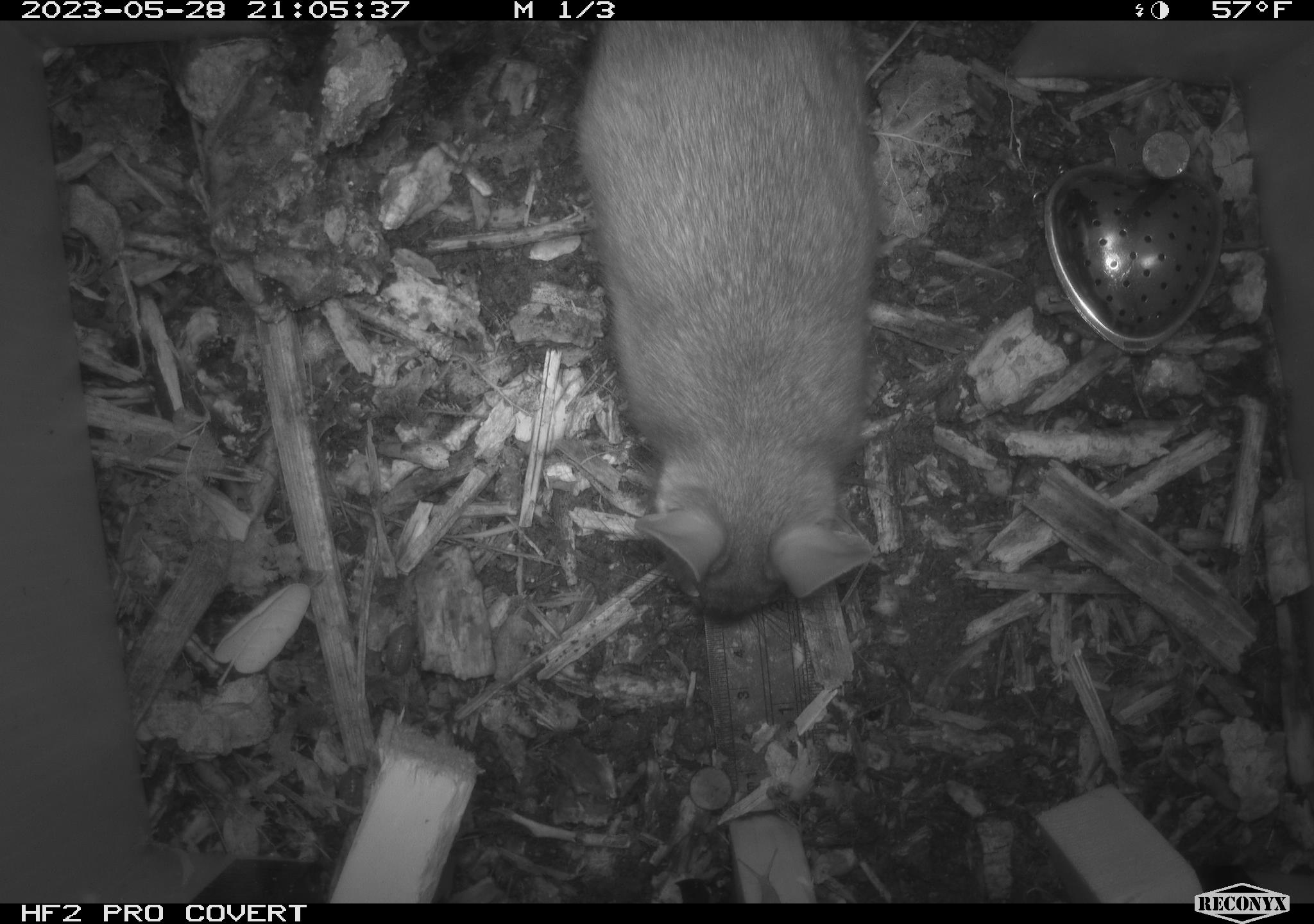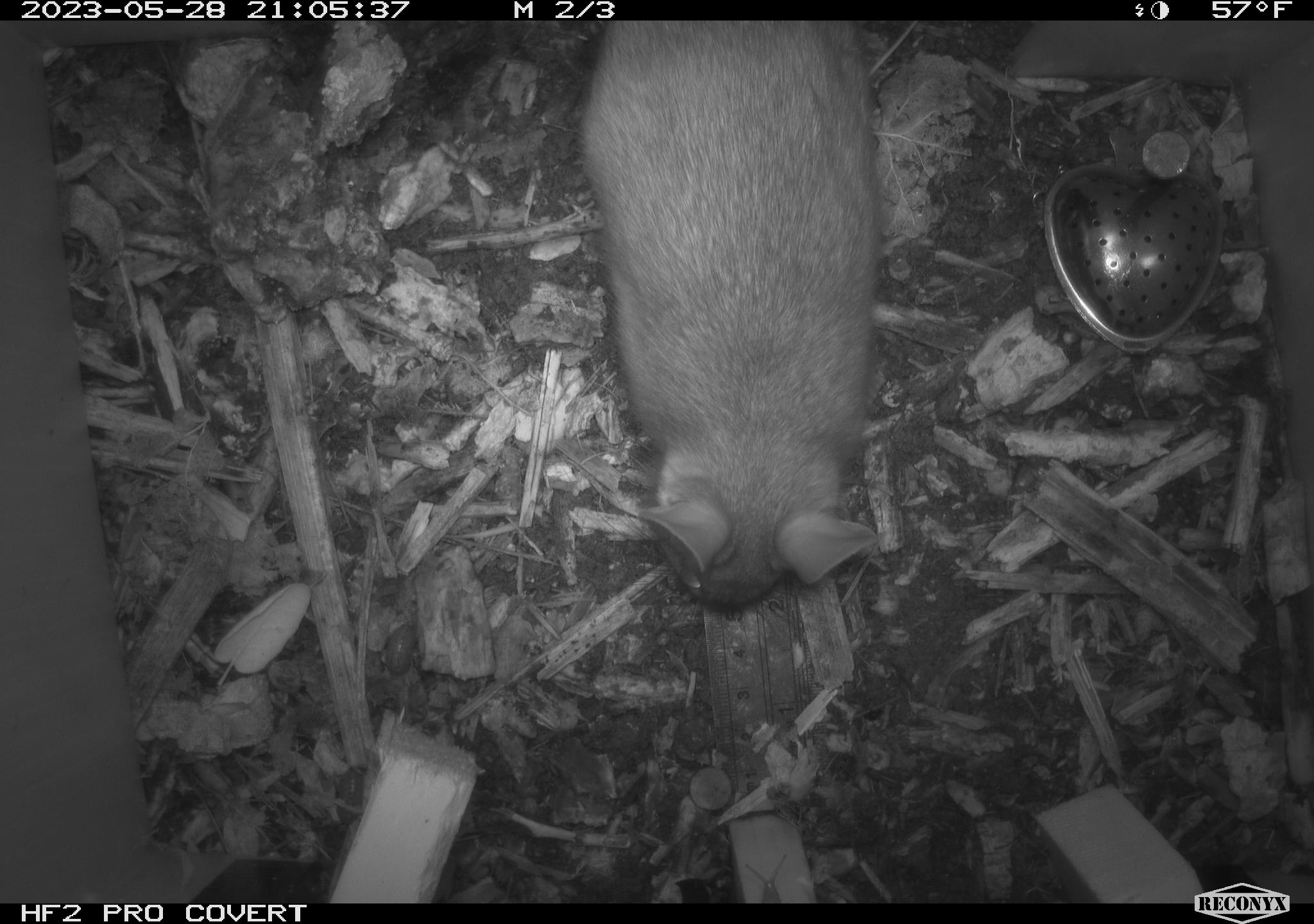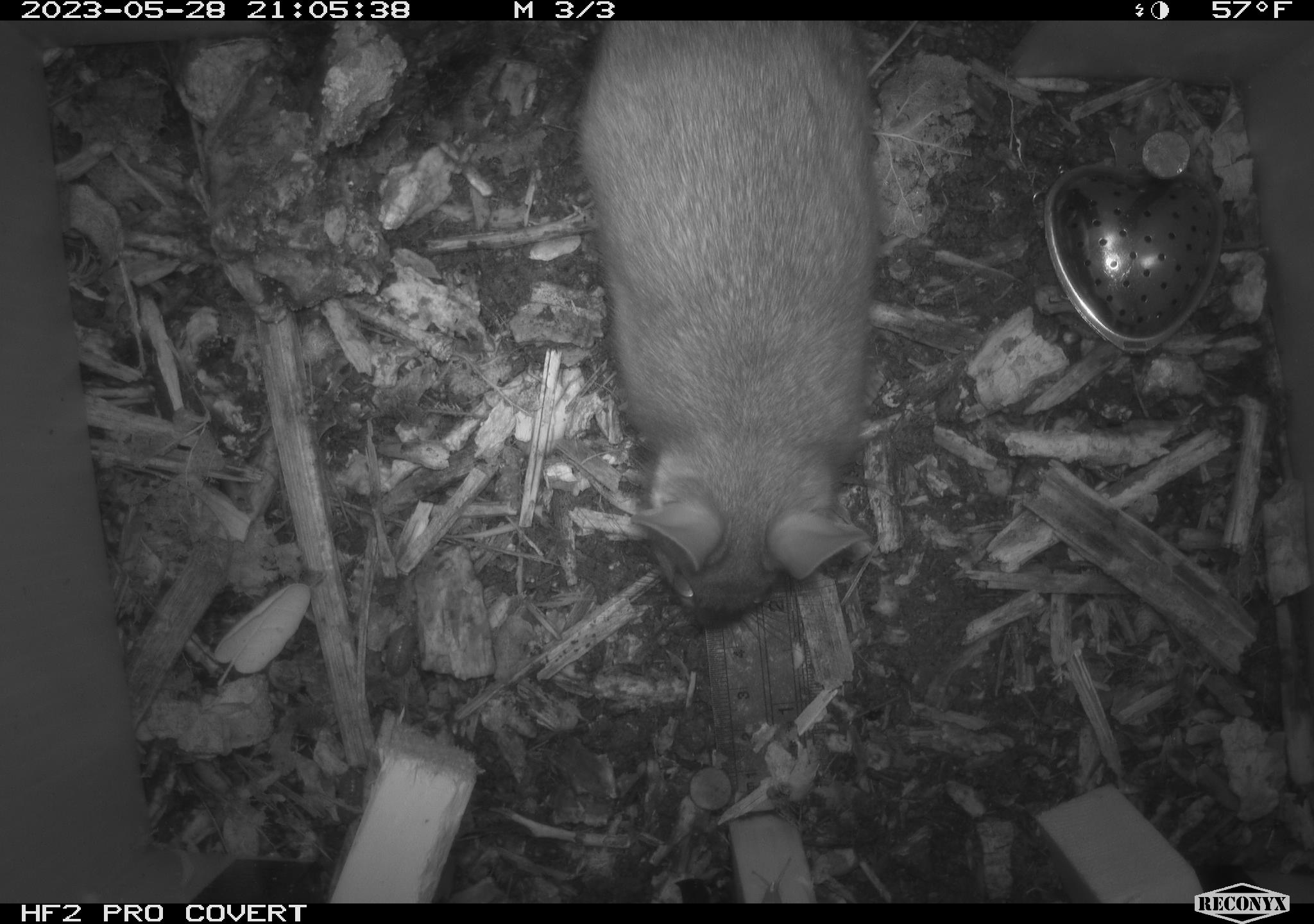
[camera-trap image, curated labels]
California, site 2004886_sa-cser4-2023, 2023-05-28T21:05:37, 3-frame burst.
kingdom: Animalia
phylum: Chordata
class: Mammalia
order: Rodentia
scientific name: Rodentia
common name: woodrat or rat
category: woodrat or rat species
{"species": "woodrat or rat species (woodrat or rat) (Rodentia)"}